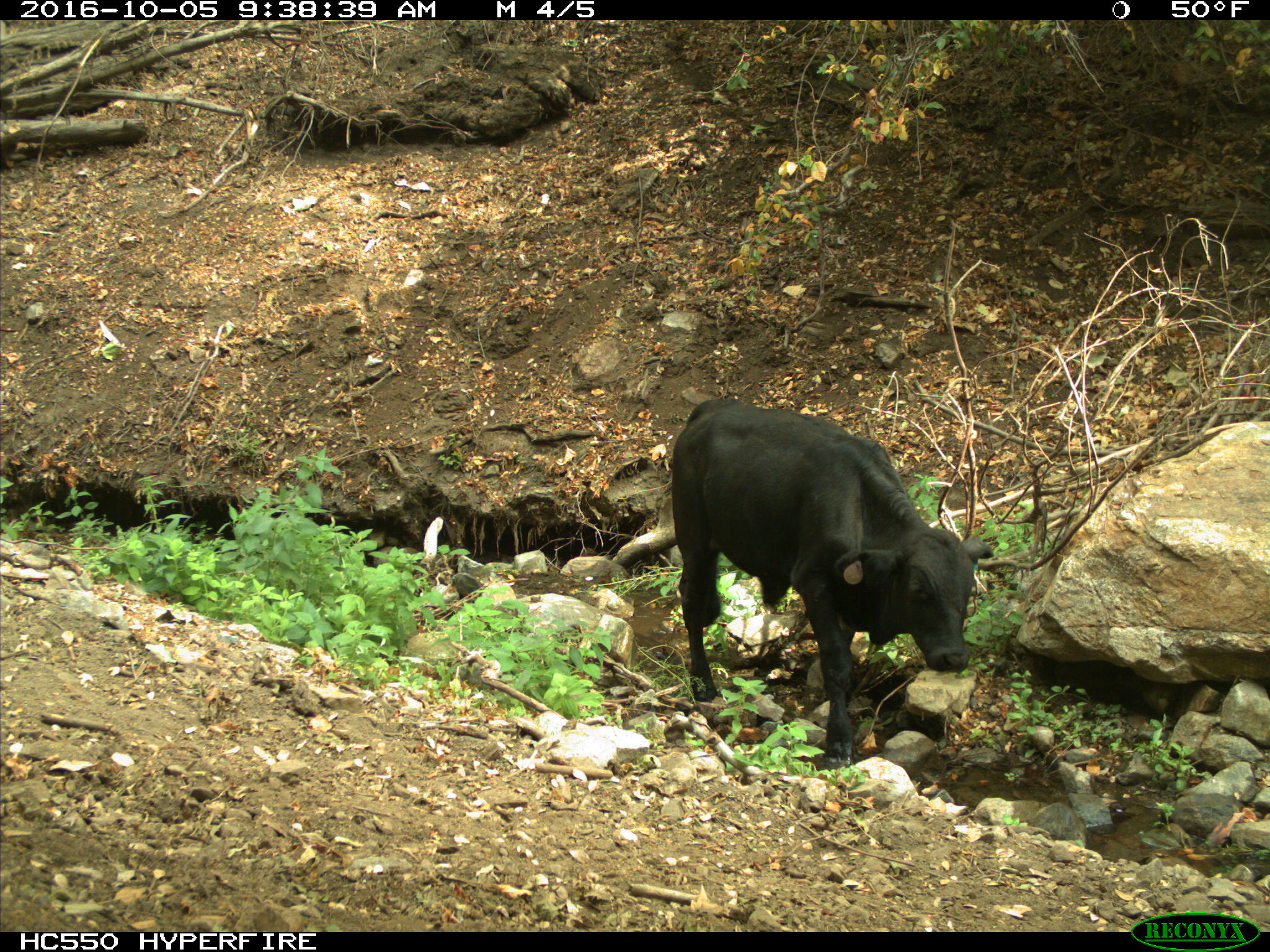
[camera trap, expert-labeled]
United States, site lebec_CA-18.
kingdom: Animalia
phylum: Chordata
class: Mammalia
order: Artiodactyla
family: Bovidae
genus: Bos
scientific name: Bos taurus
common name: domestic cow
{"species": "Bos taurus (domestic cow)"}